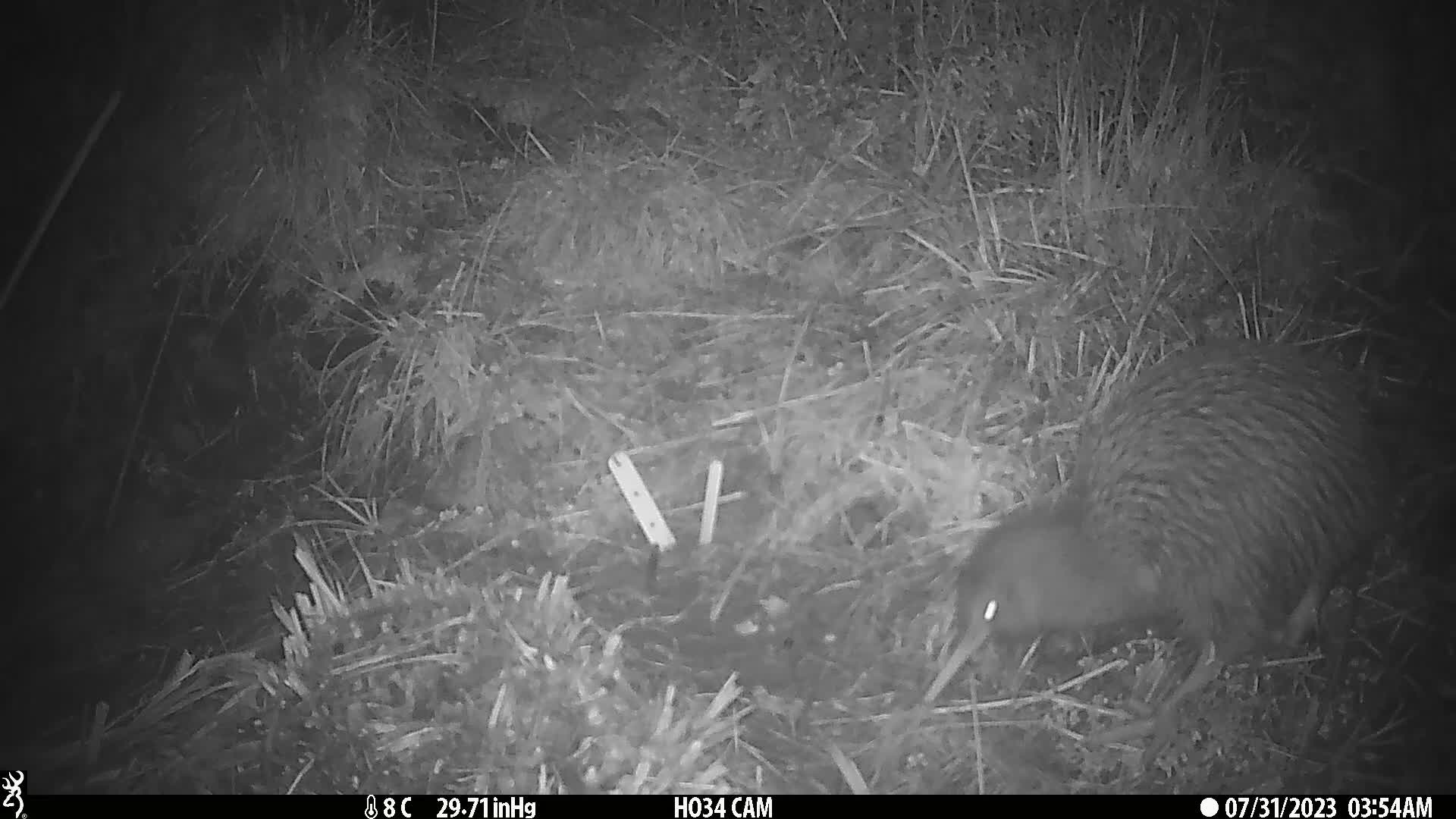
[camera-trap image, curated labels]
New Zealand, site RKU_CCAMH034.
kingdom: Animalia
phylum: Chordata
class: Aves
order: Apterygiformes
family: Apterygidae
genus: Apteryx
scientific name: Apteryx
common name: kiwi